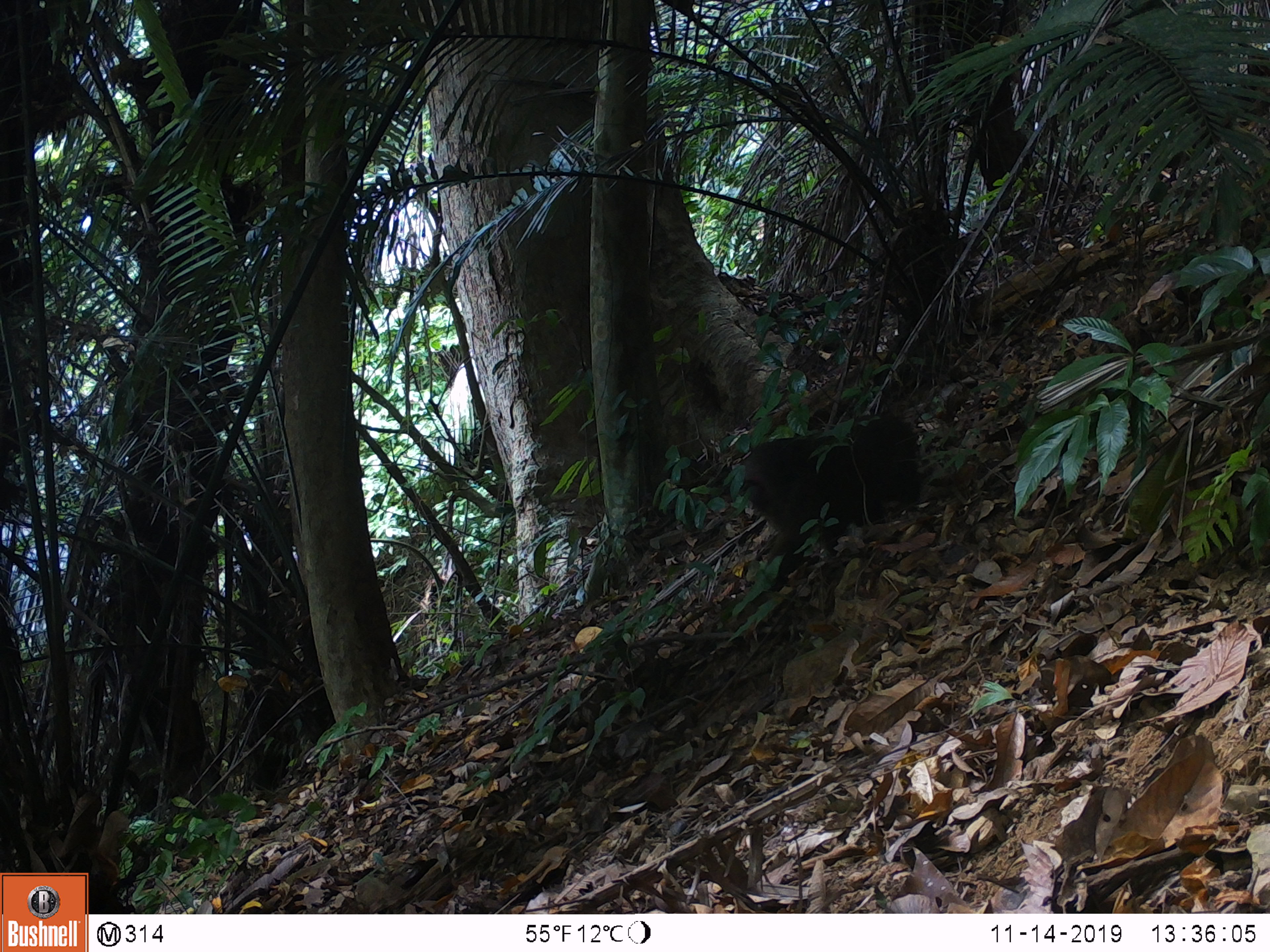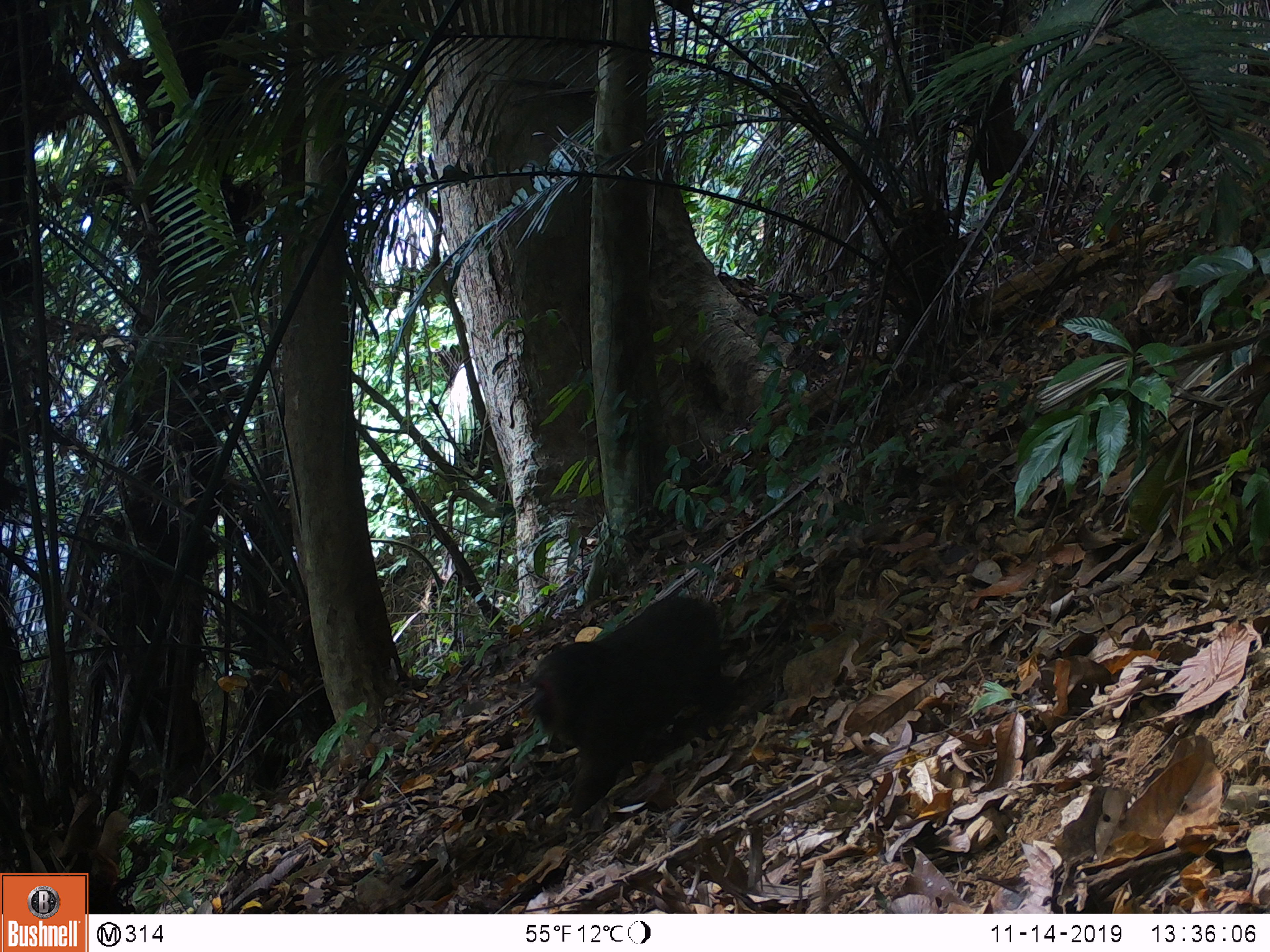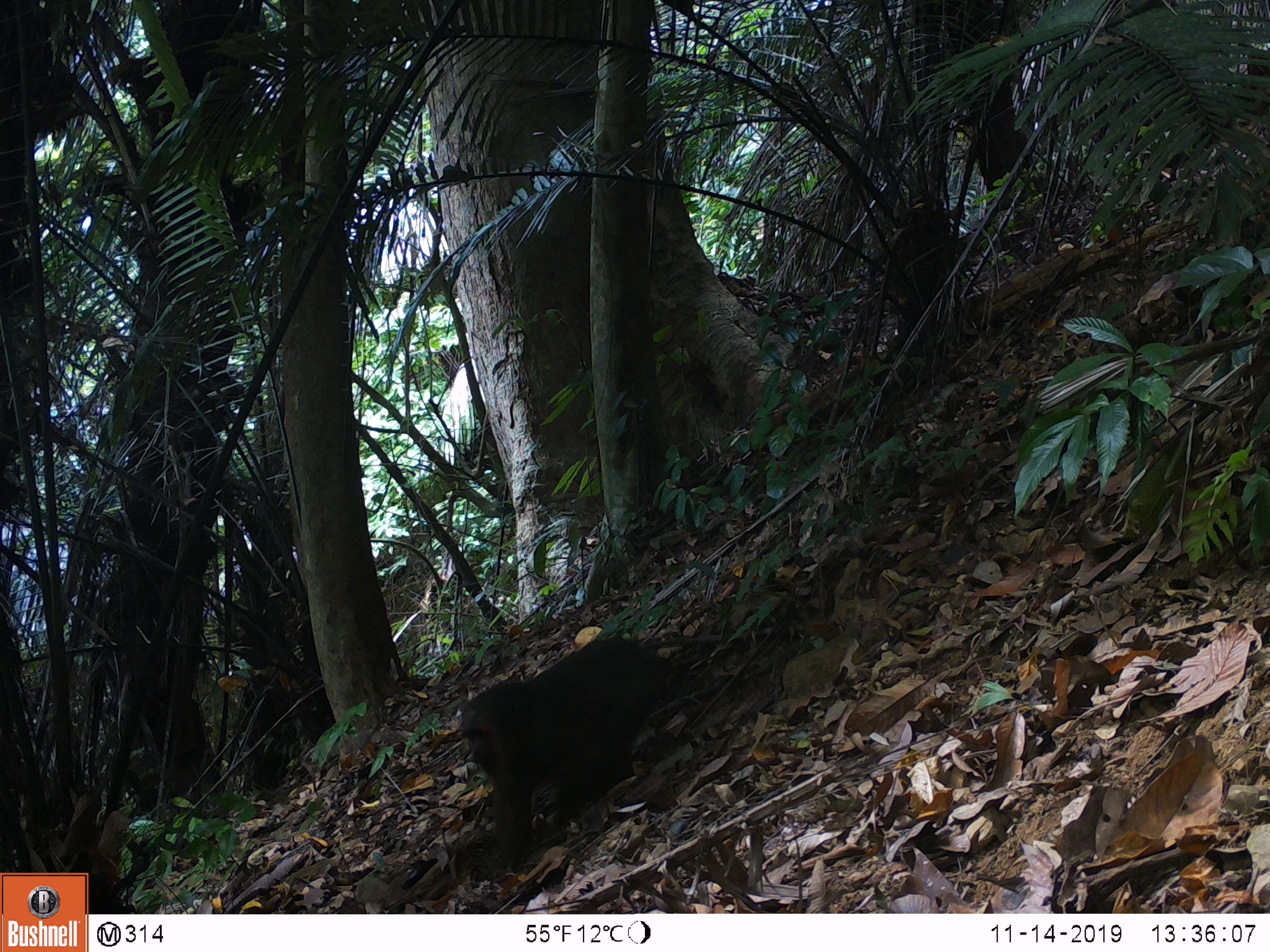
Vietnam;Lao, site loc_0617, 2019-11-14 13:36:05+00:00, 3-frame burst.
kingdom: Animalia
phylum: Chordata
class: Mammalia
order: Primates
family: Cercopithecidae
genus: Macaca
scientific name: Macaca arctoides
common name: stump-tailed macaque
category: stump tailed macaque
Stump tailed macaque (stump-tailed macaque) (Macaca arctoides). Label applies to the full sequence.